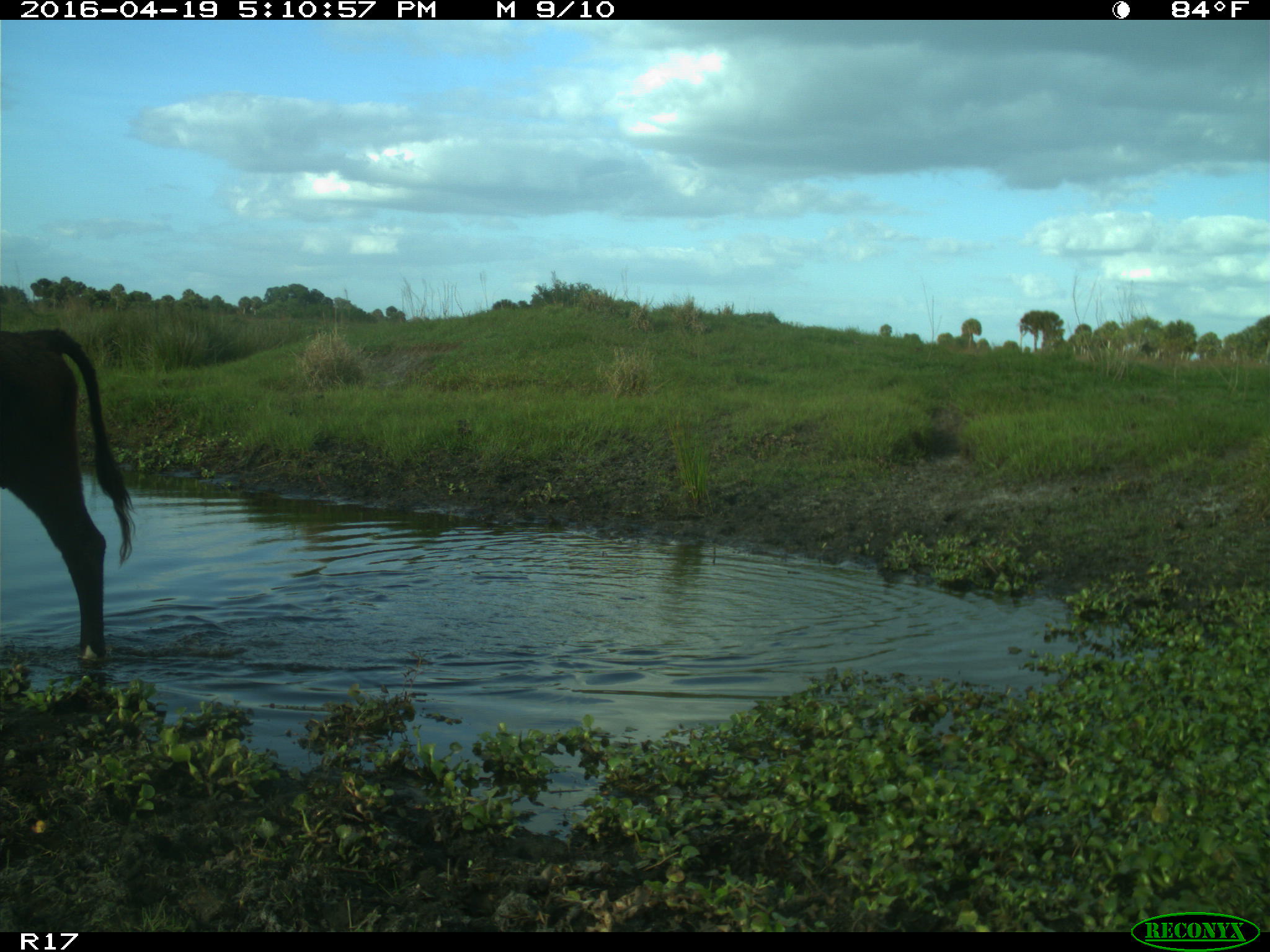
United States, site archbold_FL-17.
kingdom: Animalia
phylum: Chordata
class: Mammalia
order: Artiodactyla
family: Bovidae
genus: Bos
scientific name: Bos taurus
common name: domestic cow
Bos taurus (domestic cow).